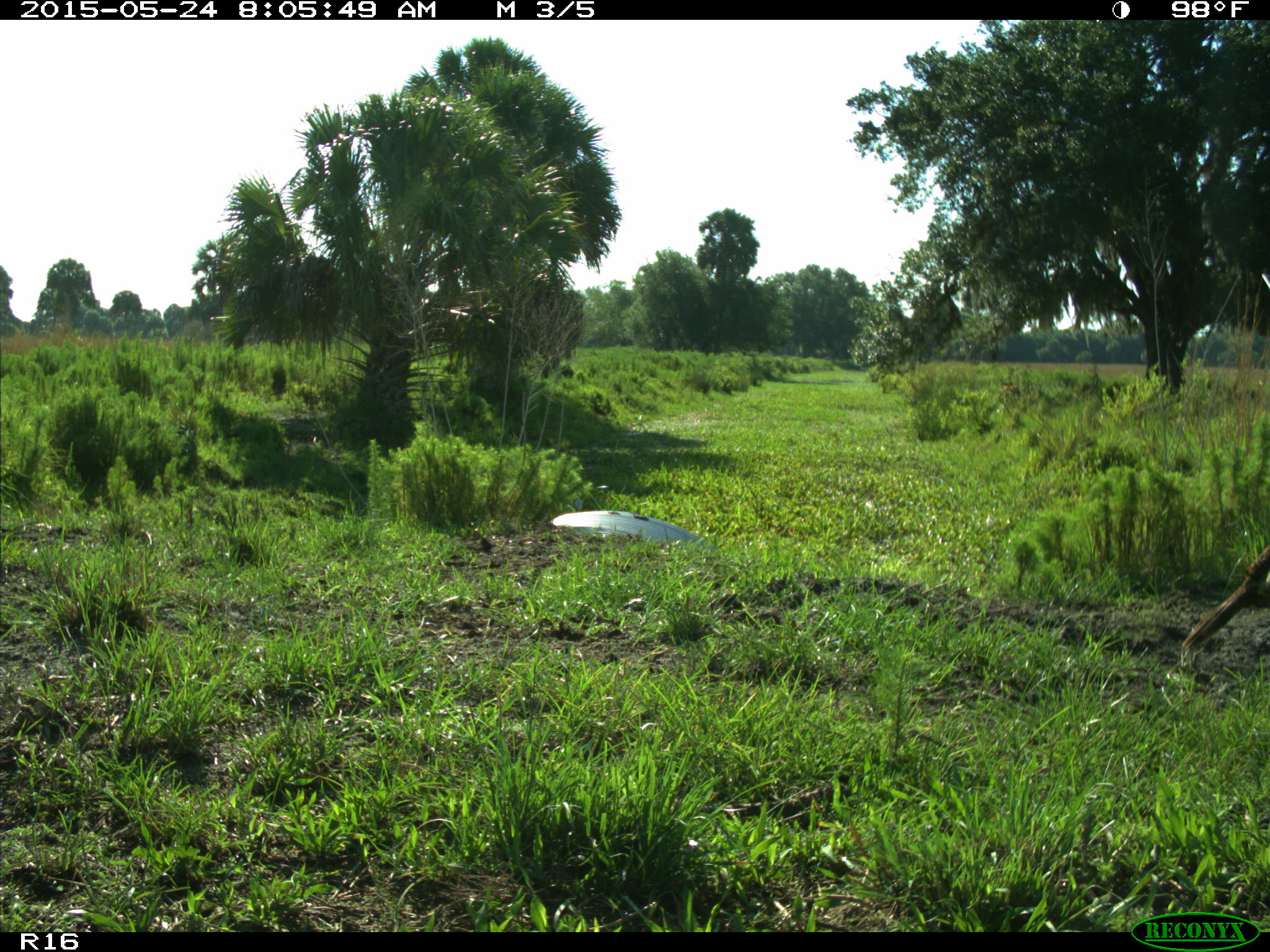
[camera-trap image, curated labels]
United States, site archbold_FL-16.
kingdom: Animalia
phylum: Chordata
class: Aves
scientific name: Aves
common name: birds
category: unidentified bird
Unidentified bird (birds) (Aves).